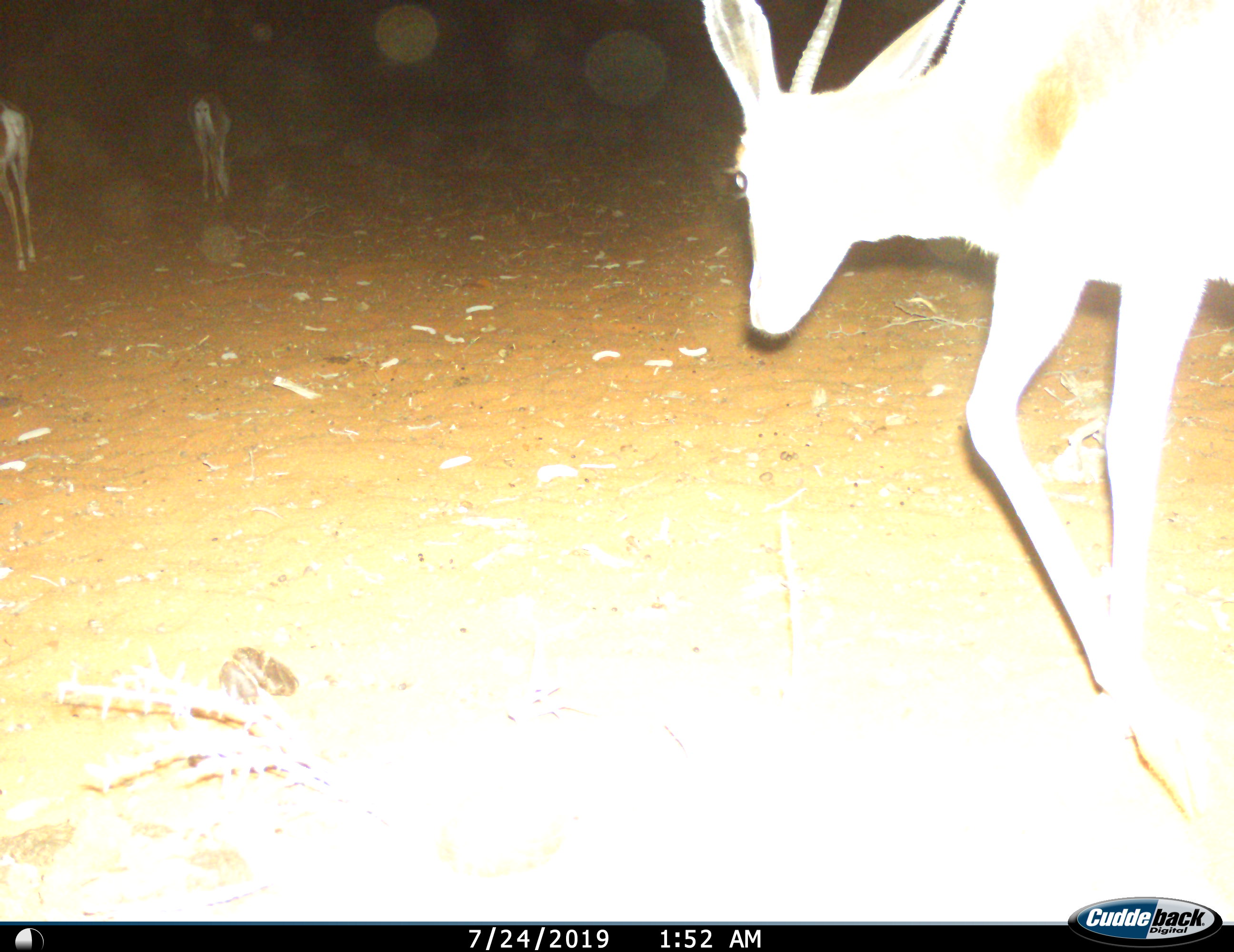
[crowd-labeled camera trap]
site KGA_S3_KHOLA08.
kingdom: Animalia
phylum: Chordata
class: Mammalia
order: Artiodactyla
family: Bovidae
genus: Antidorcas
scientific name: Antidorcas marsupialis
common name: springbok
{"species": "springbok (Antidorcas marsupialis)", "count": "3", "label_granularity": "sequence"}